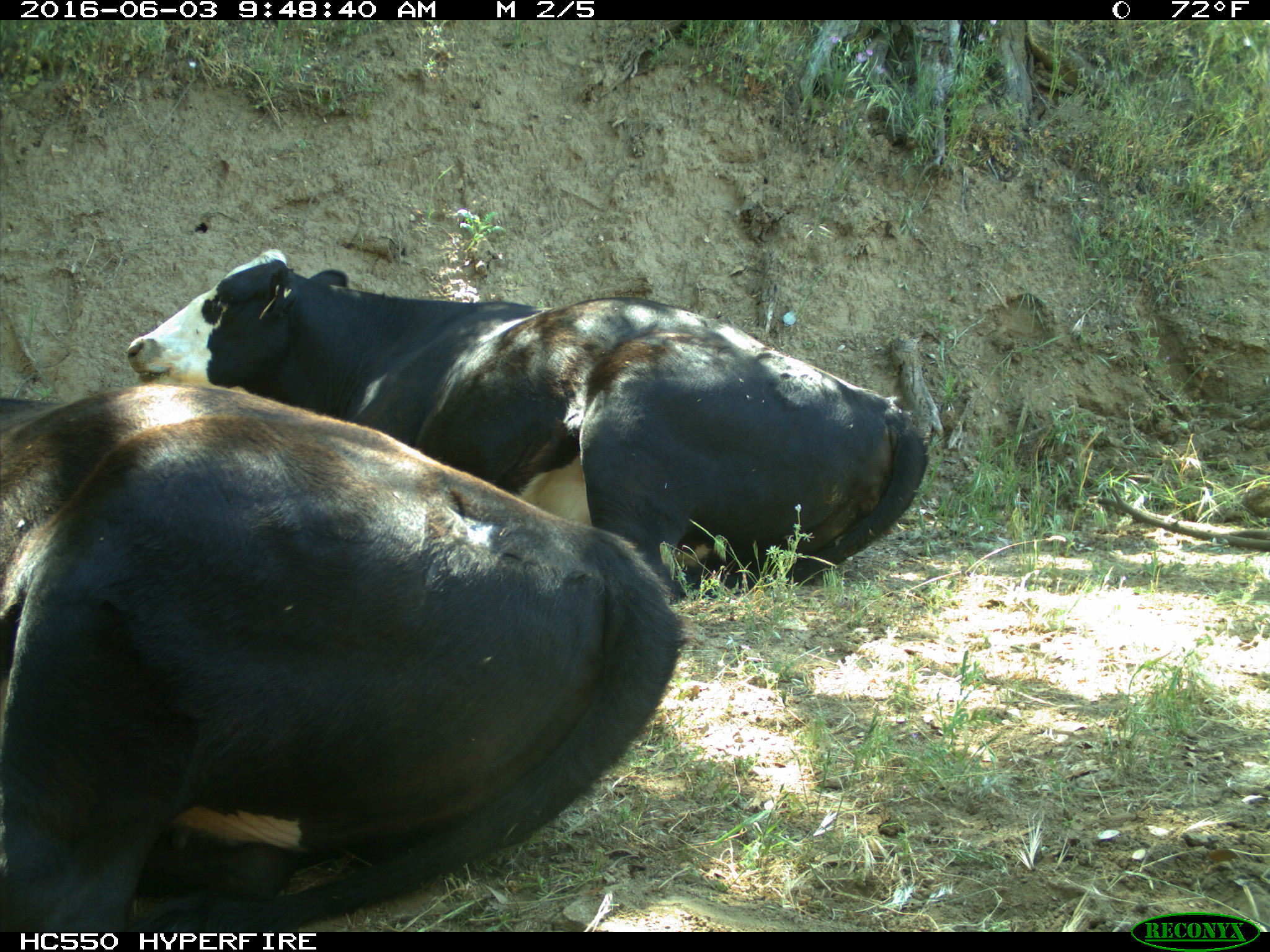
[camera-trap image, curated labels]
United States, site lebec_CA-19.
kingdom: Animalia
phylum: Chordata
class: Mammalia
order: Artiodactyla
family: Bovidae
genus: Bos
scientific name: Bos taurus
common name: domestic cow